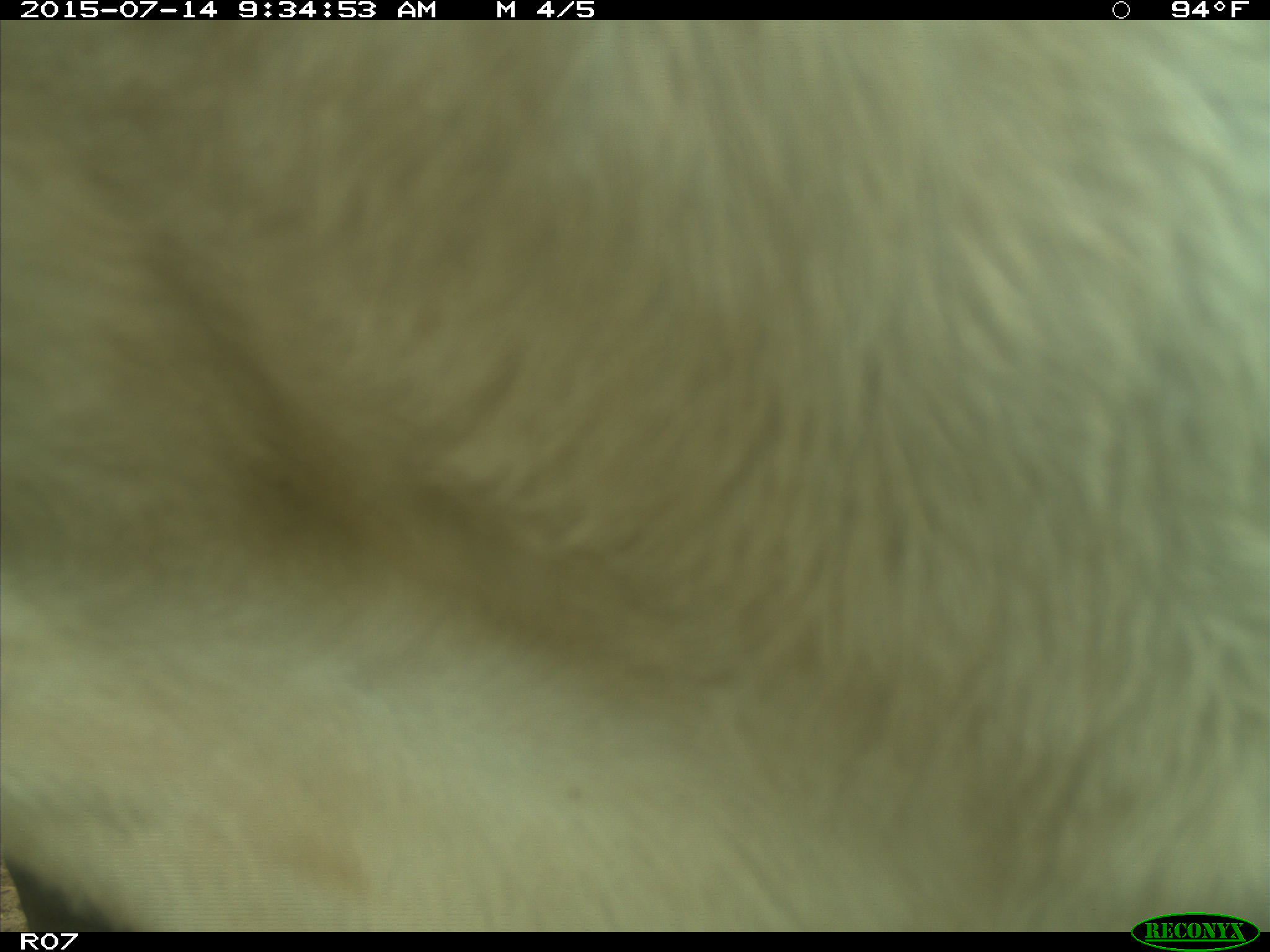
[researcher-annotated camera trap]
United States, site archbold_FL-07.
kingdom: Animalia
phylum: Chordata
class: Mammalia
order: Artiodactyla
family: Bovidae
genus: Bos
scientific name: Bos taurus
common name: domestic cow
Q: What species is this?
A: Bos taurus (domestic cow).